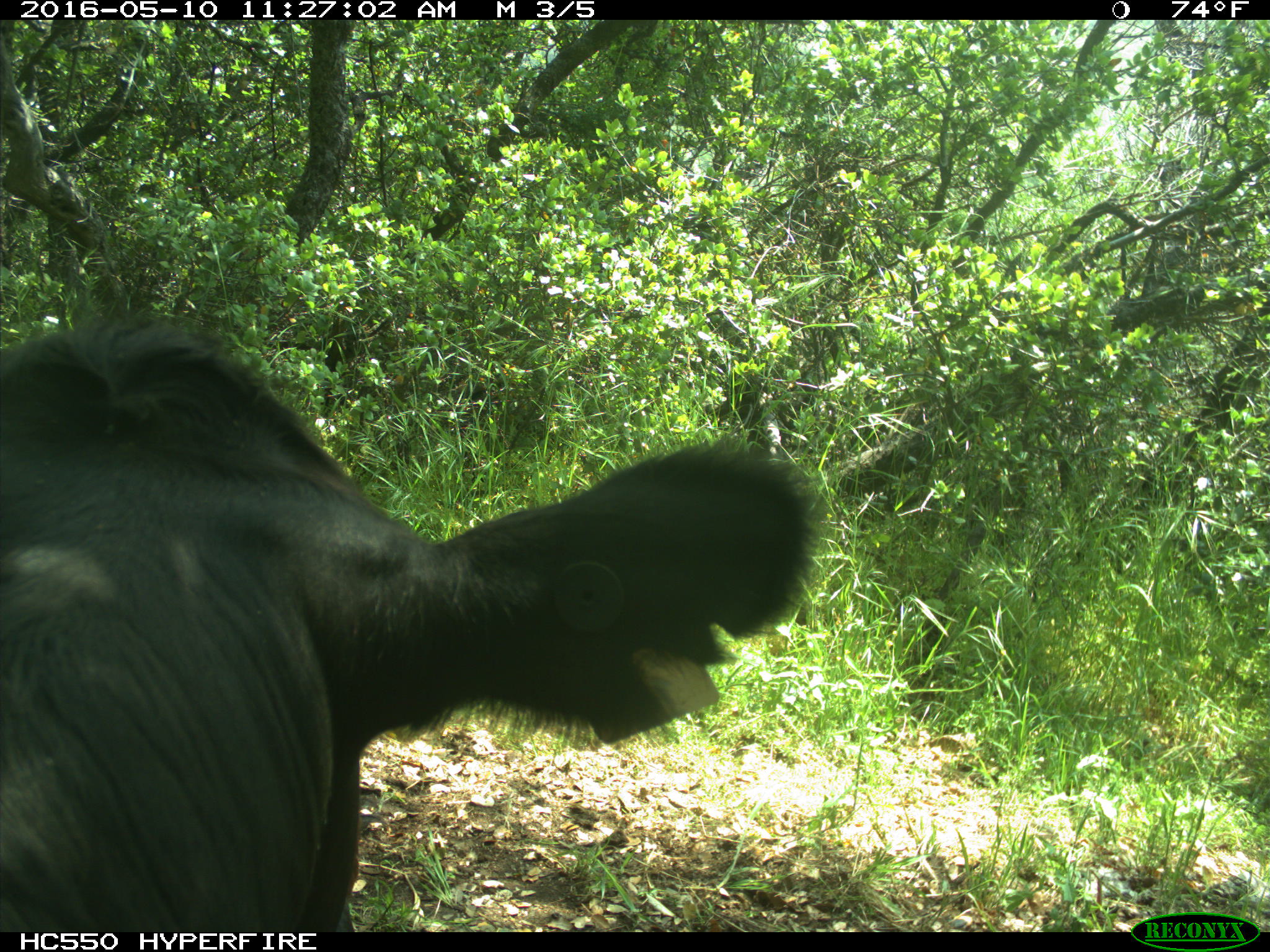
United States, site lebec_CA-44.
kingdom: Animalia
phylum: Chordata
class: Mammalia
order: Artiodactyla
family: Bovidae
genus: Bos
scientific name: Bos taurus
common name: domestic cow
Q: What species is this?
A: Bos taurus (domestic cow).